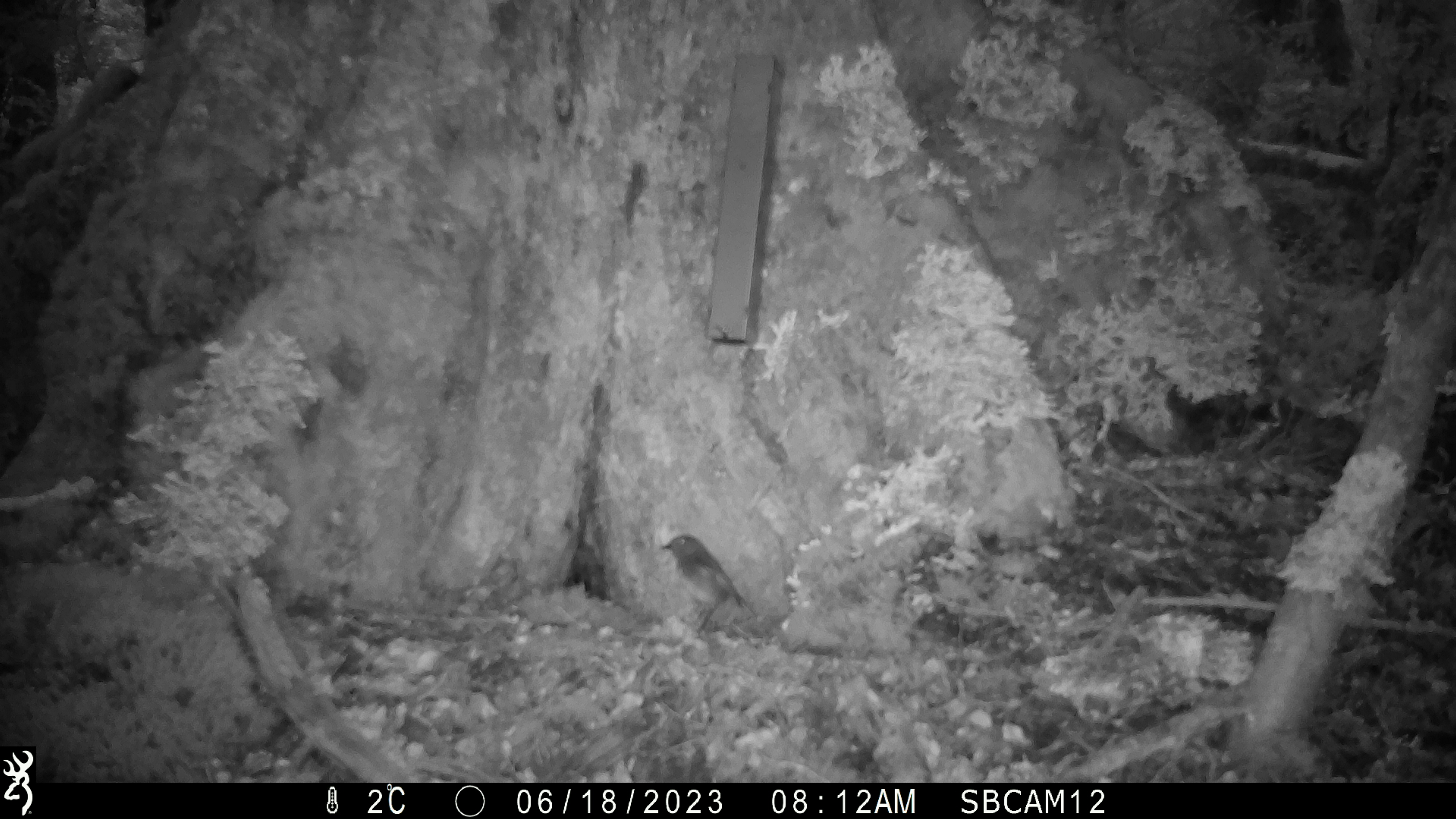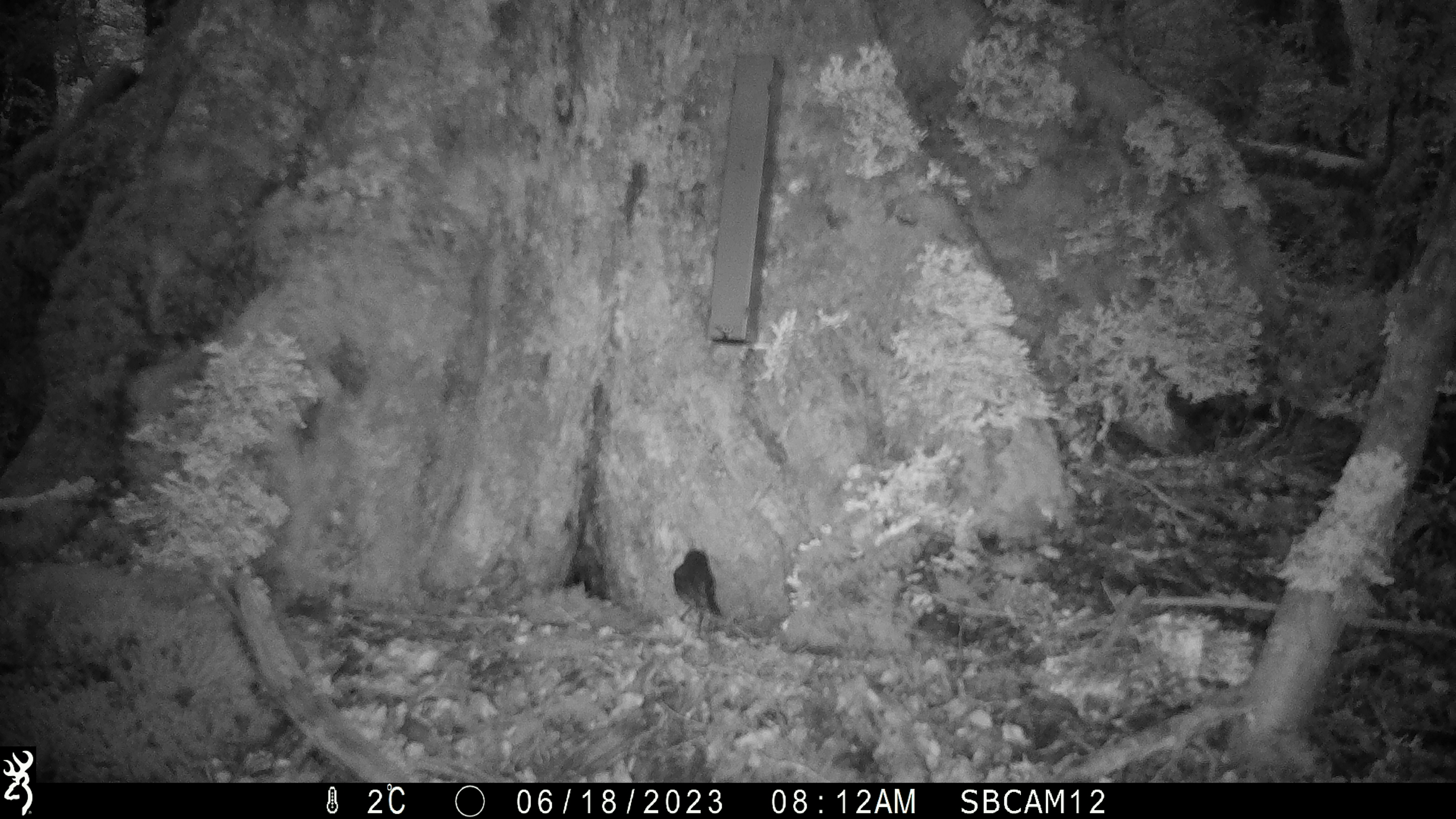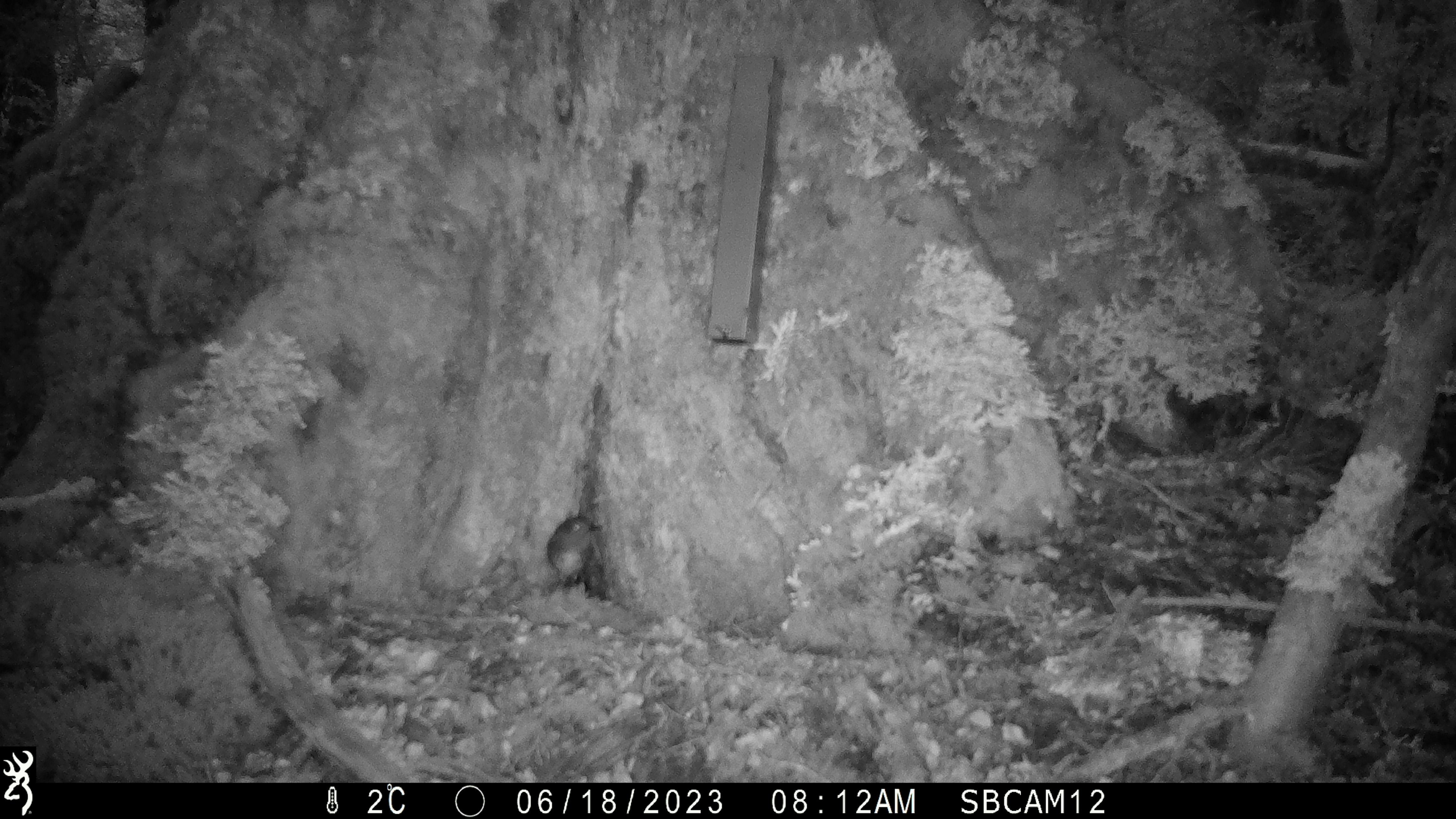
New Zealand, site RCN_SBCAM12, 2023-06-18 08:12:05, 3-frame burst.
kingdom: Animalia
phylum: Chordata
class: Aves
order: Passeriformes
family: Petroicidae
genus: Petroica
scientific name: Petroica australis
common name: new zealand robin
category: robin